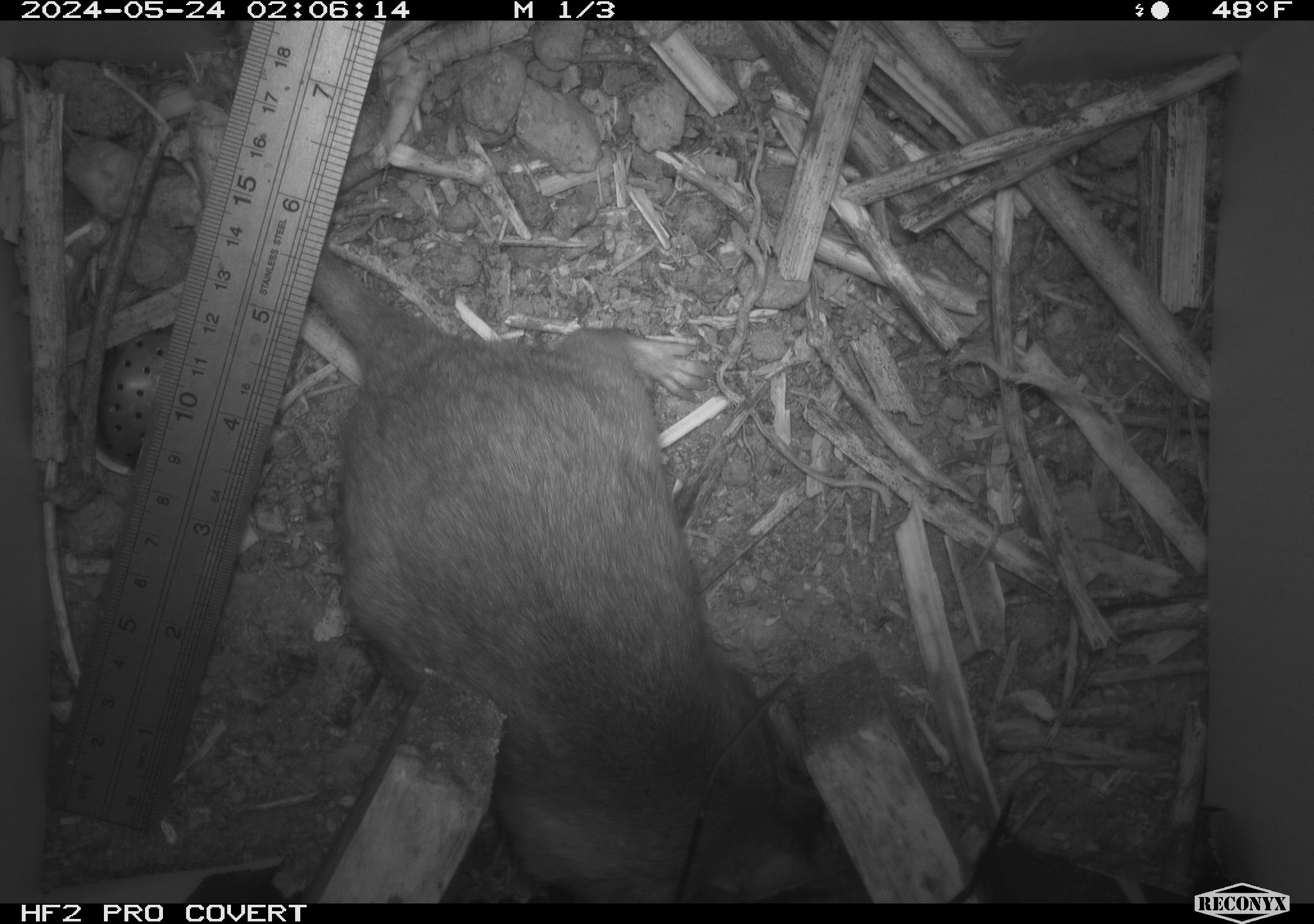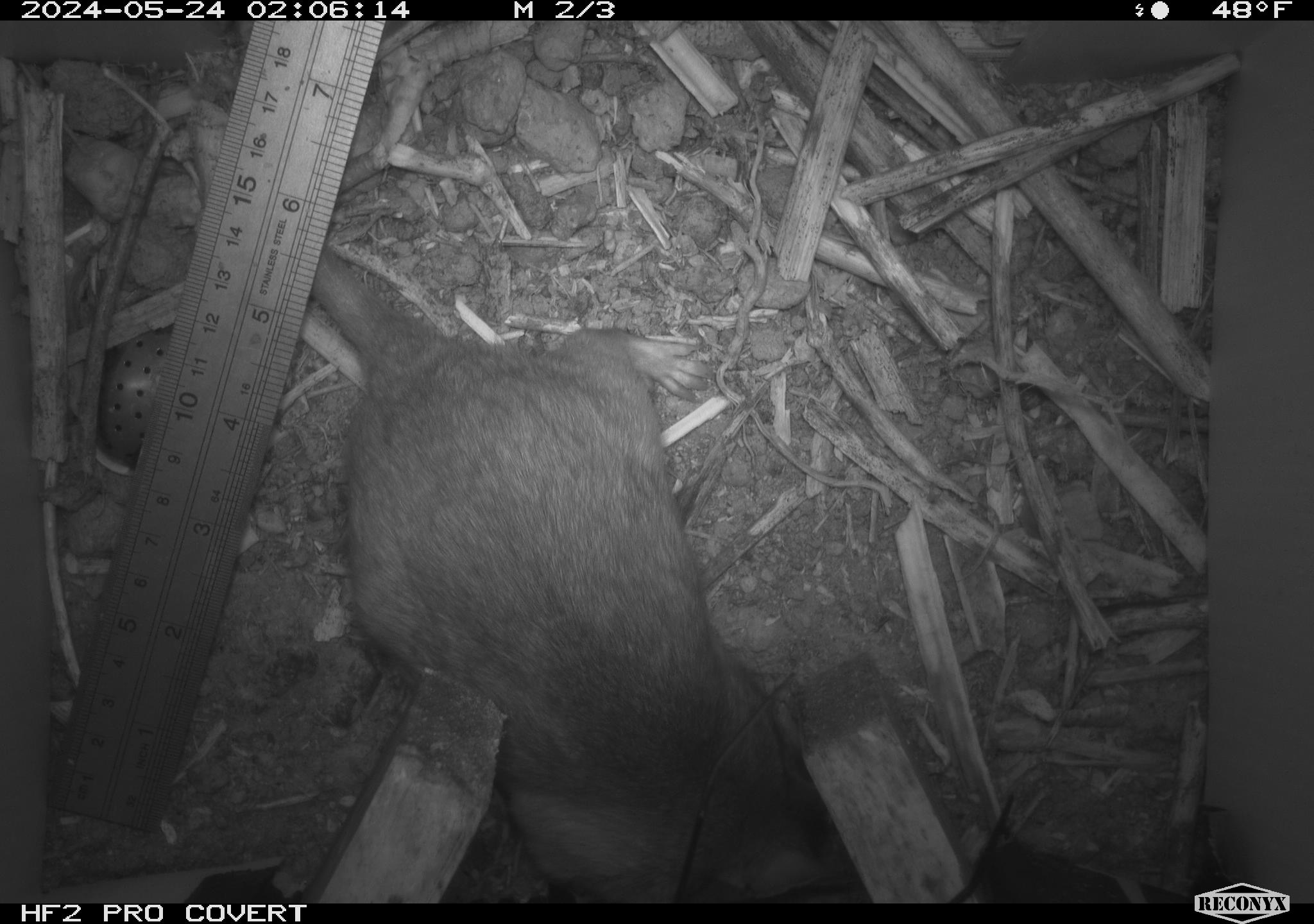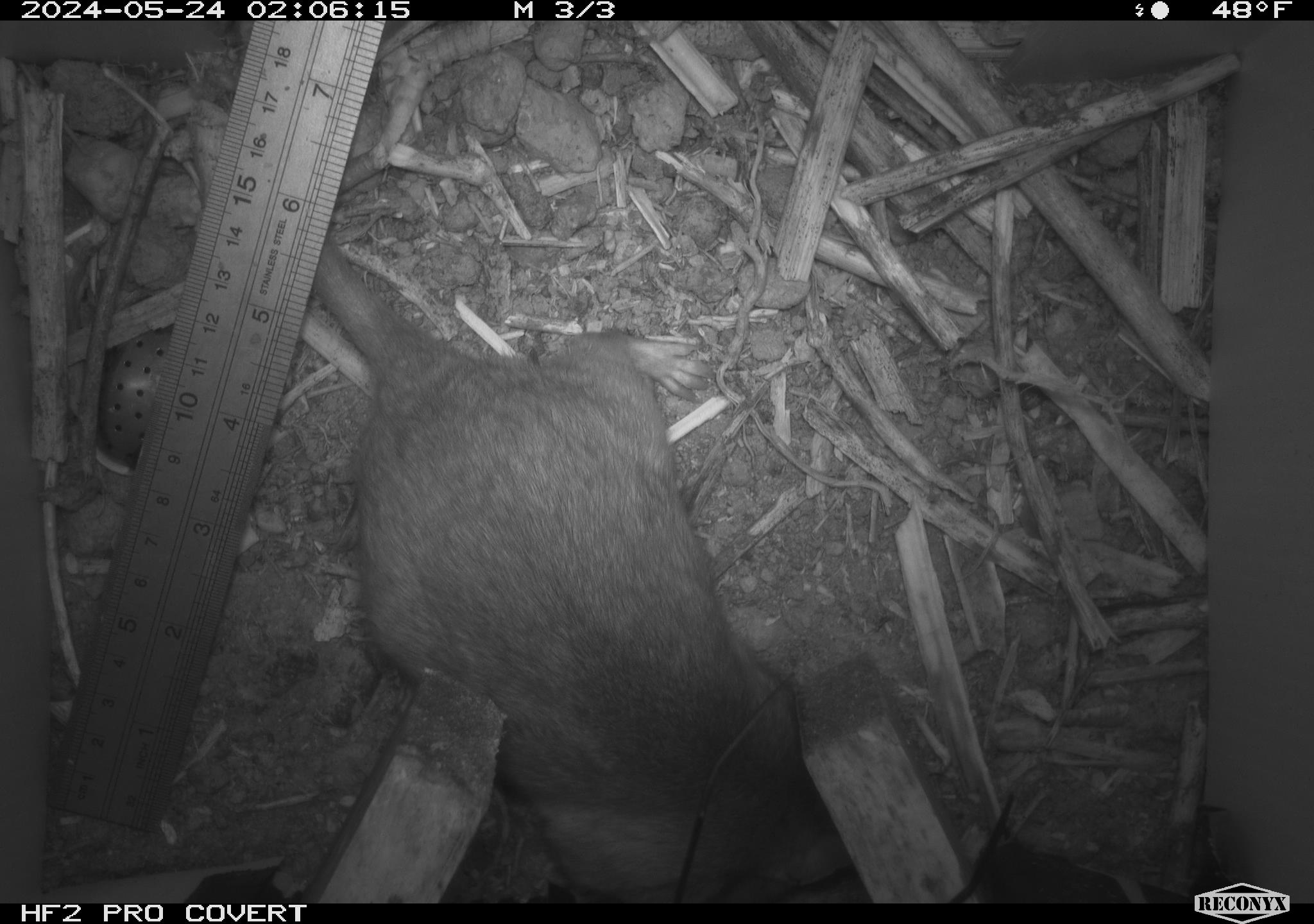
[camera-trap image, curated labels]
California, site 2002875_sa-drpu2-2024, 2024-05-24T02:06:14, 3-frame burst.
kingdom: Animalia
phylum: Chordata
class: Mammalia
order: Rodentia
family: Cricetidae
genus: Neotoma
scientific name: Neotoma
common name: pack rat or woodrat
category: neotoma species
Neotoma species (pack rat or woodrat) (Neotoma).